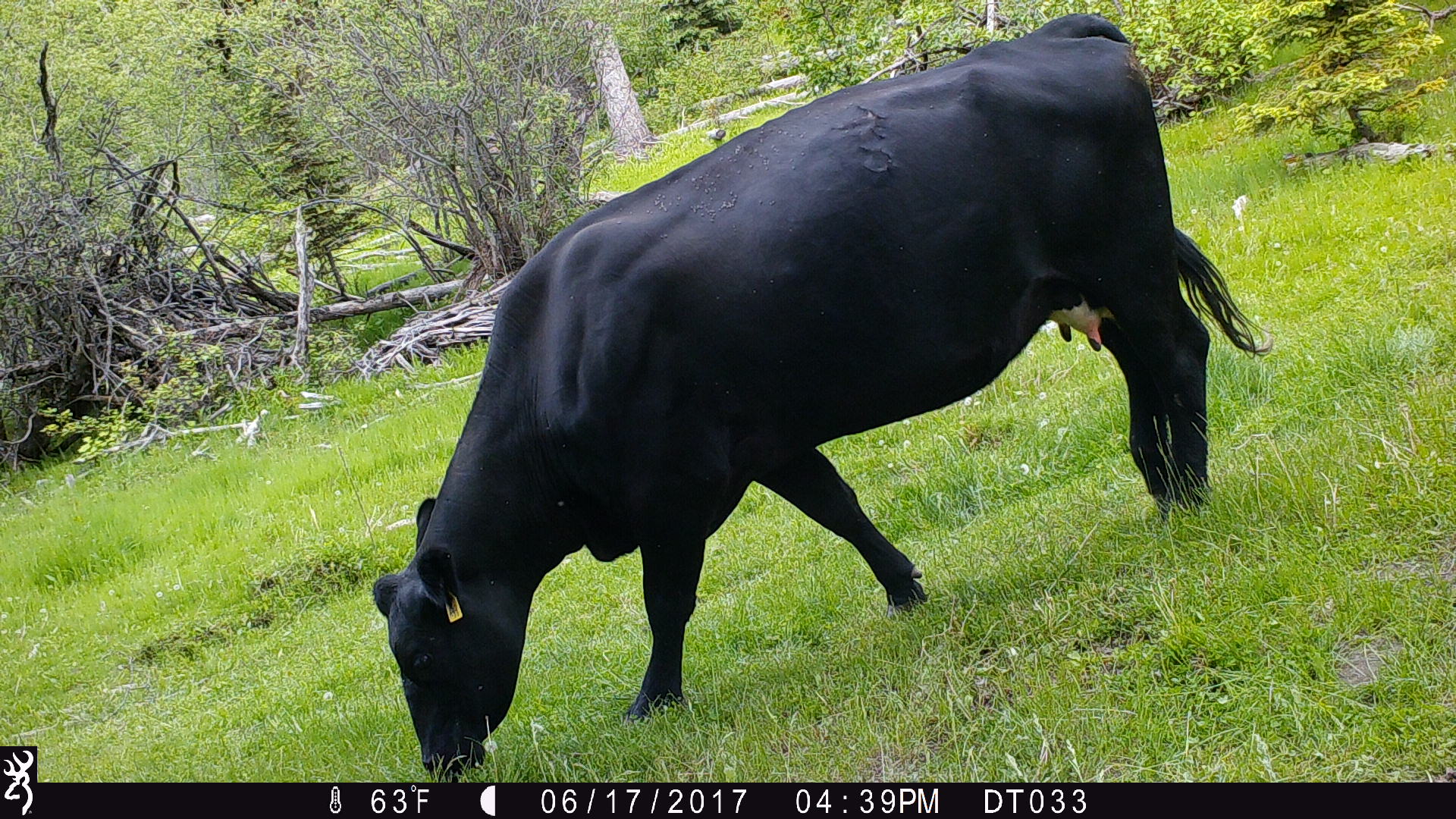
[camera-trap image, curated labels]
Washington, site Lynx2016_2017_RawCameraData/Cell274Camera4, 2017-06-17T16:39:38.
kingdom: Animalia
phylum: Chordata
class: Mammalia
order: Artiodactyla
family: Bovidae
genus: Bos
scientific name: Bos taurus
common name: domestic cattle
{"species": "domestic cattle (Bos taurus)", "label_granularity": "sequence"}